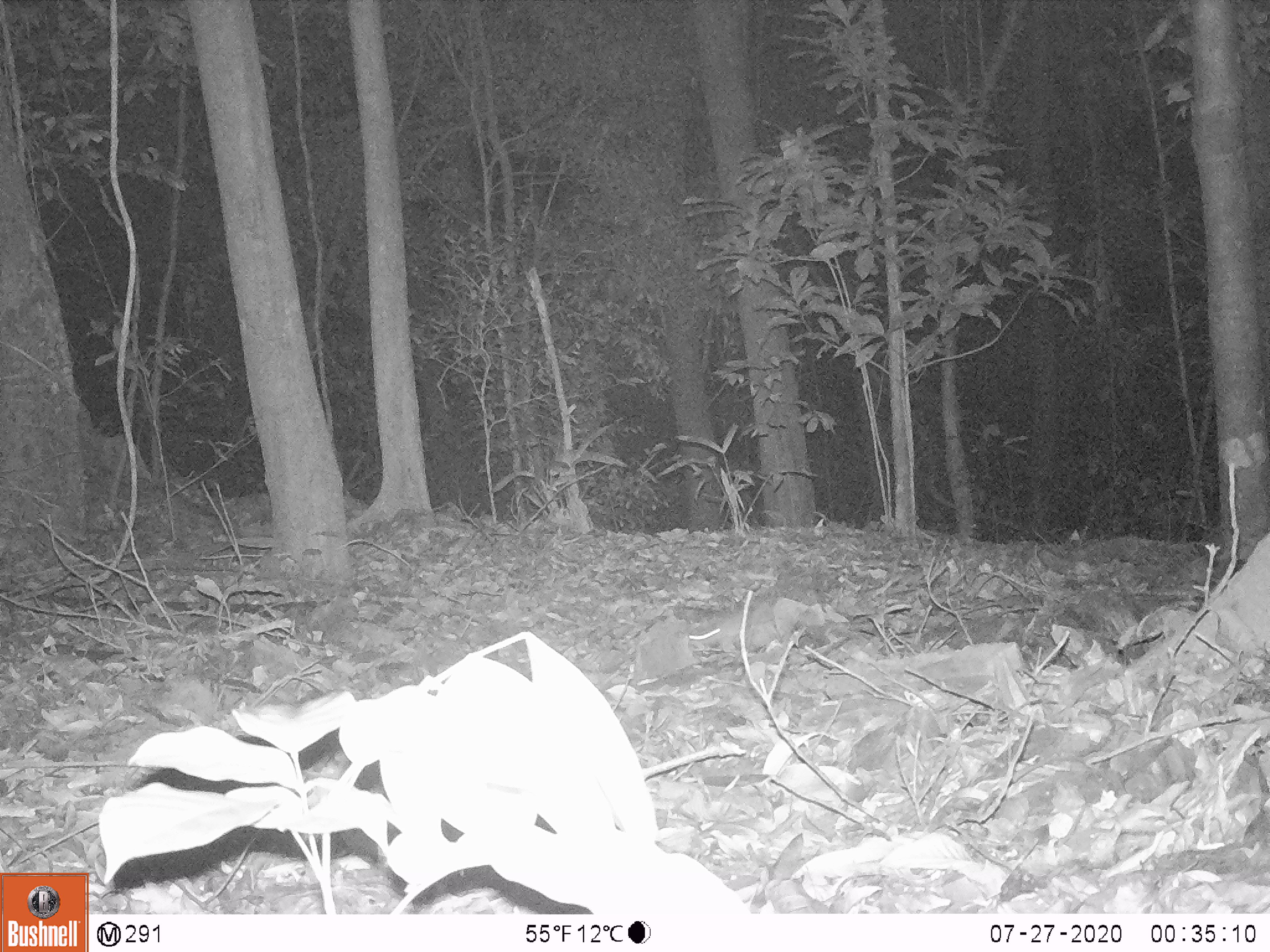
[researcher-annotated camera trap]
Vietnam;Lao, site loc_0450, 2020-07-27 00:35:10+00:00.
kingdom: Animalia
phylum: Chordata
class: Mammalia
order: Rodentia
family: Muridae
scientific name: Muridae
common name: old-world mice and rats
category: unidentified murid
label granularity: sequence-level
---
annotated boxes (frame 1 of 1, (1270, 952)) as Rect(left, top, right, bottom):
unidentified murid: Rect(687, 609, 742, 648)